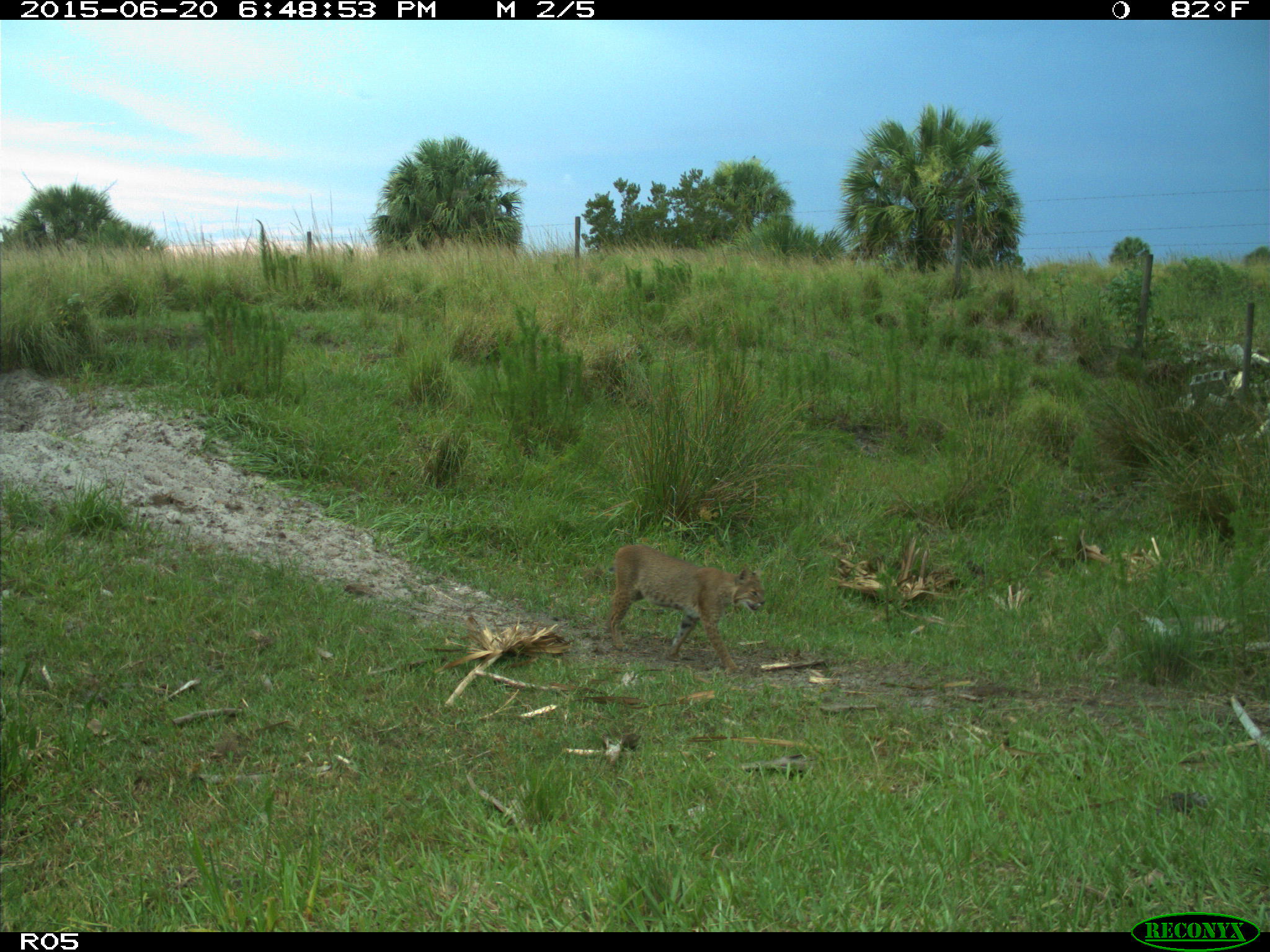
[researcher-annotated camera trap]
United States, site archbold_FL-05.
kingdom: Animalia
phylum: Chordata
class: Mammalia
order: Carnivora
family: Felidae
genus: Lynx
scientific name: Lynx rufus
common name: bobcat